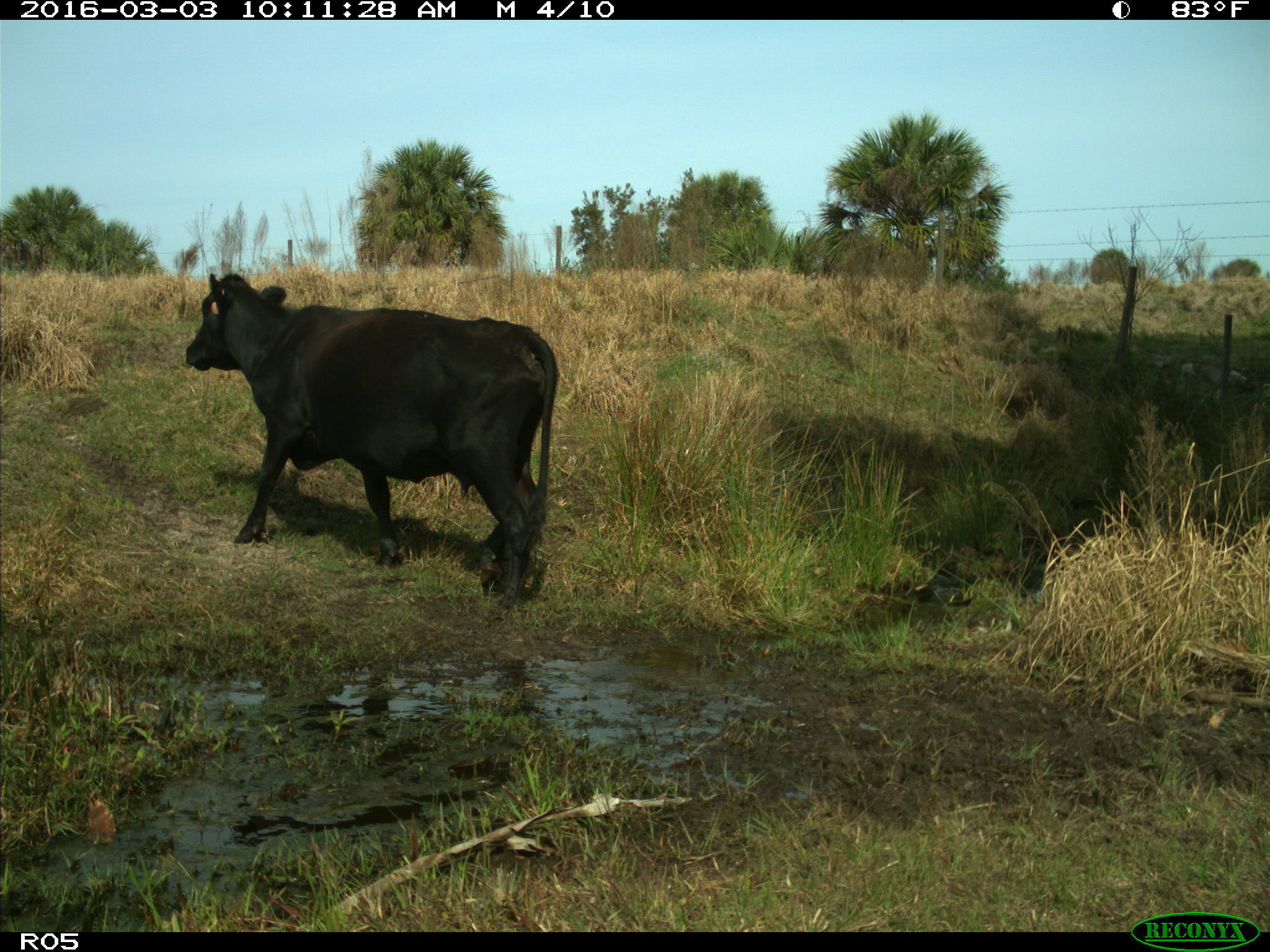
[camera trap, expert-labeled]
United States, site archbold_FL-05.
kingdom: Animalia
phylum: Chordata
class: Mammalia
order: Artiodactyla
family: Bovidae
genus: Bos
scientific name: Bos taurus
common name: domestic cow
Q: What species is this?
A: Bos taurus (domestic cow).